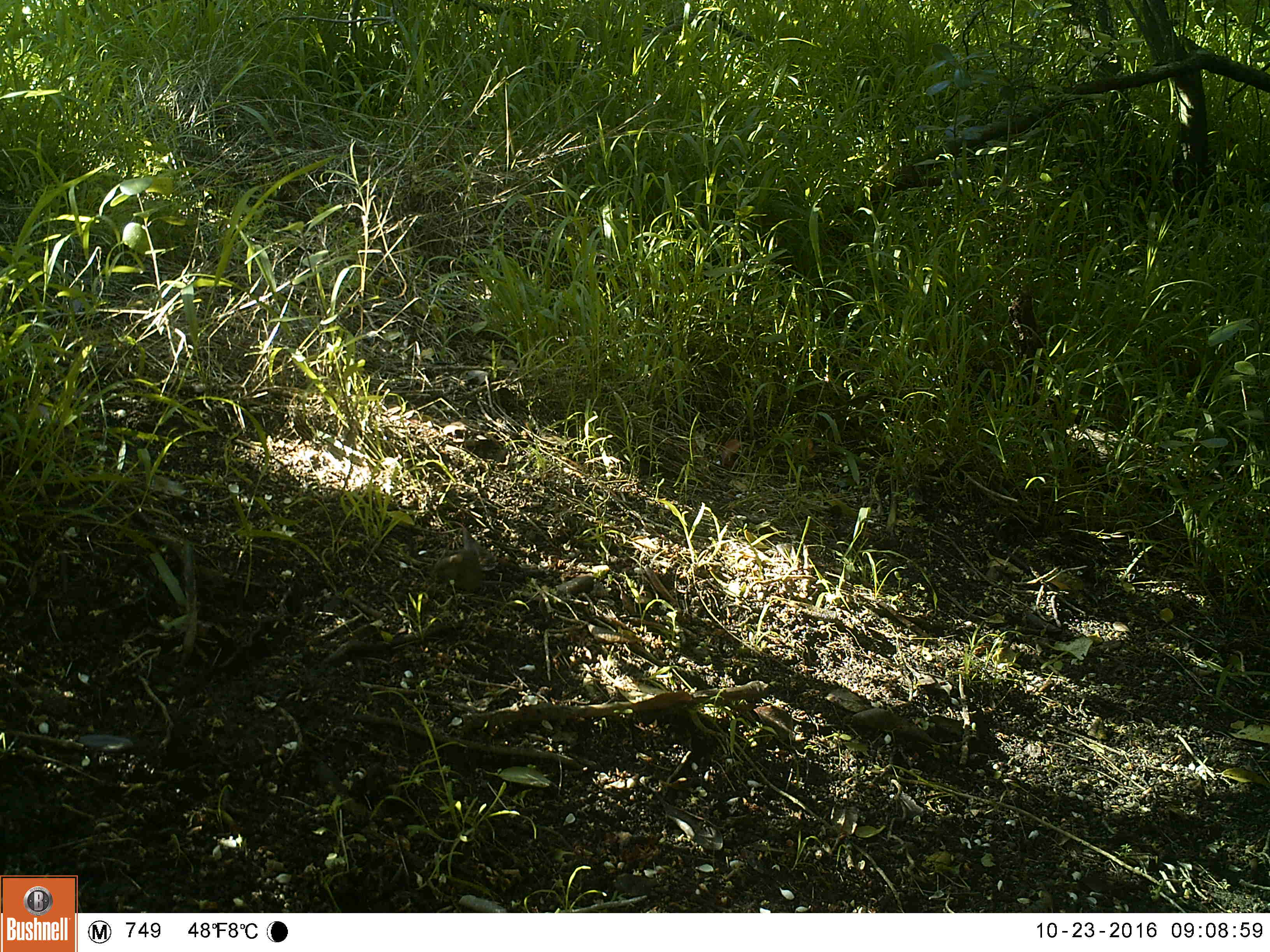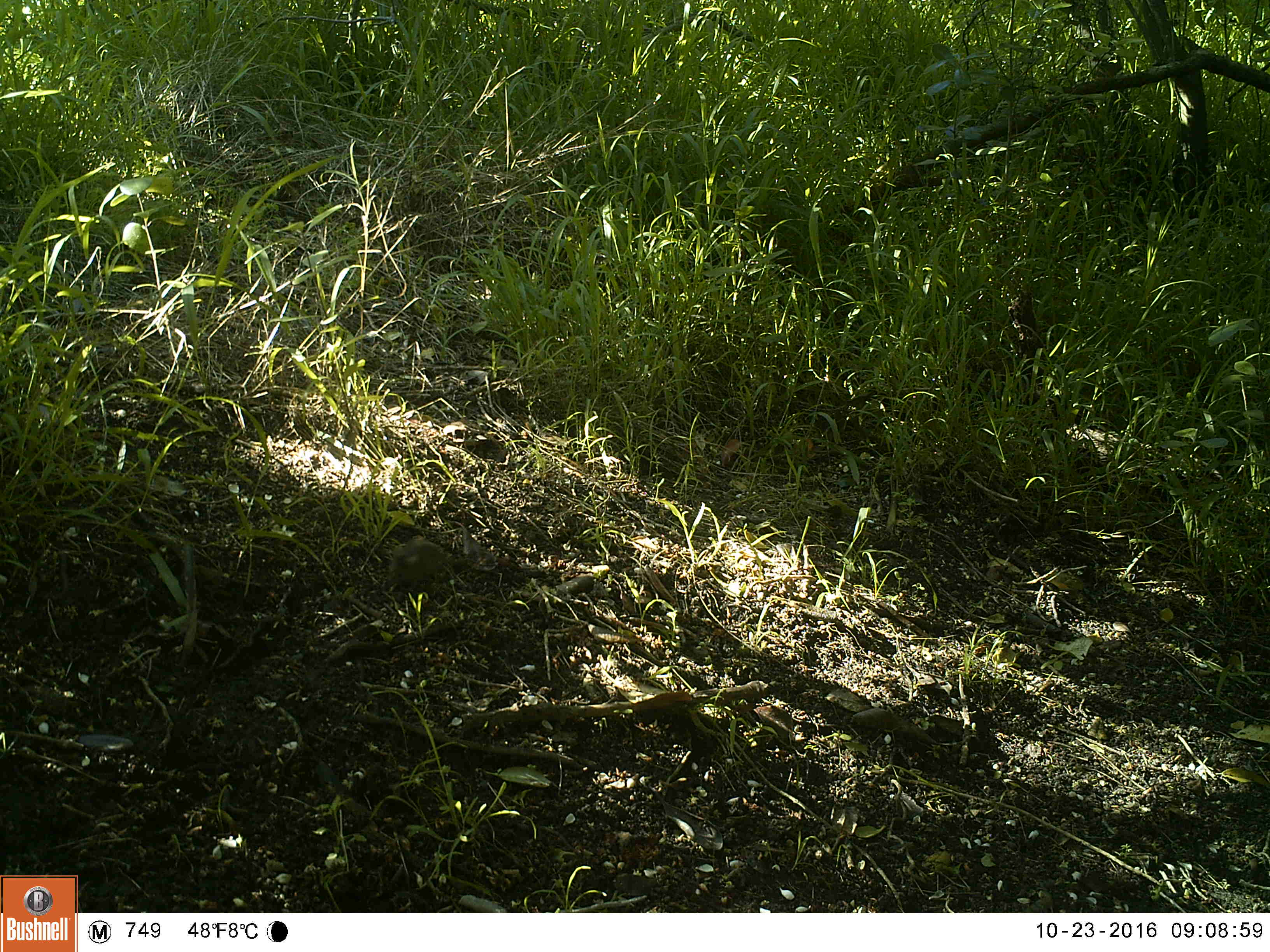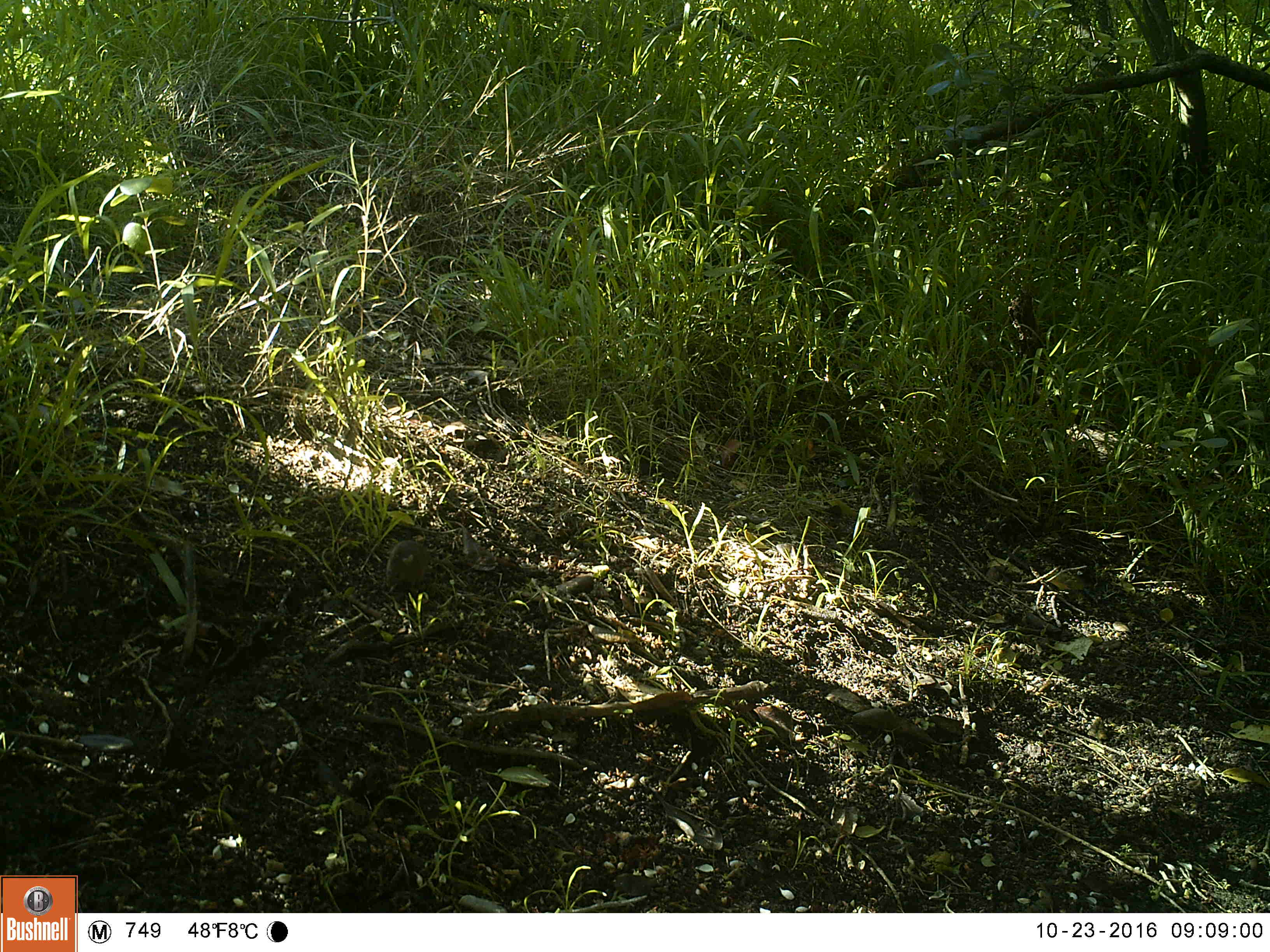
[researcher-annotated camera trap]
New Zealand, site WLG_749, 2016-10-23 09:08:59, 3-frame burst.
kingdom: Animalia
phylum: Chordata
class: Mammalia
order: Rodentia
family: Muridae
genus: Mus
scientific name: Mus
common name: mouse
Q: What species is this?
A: Mouse (Mus).